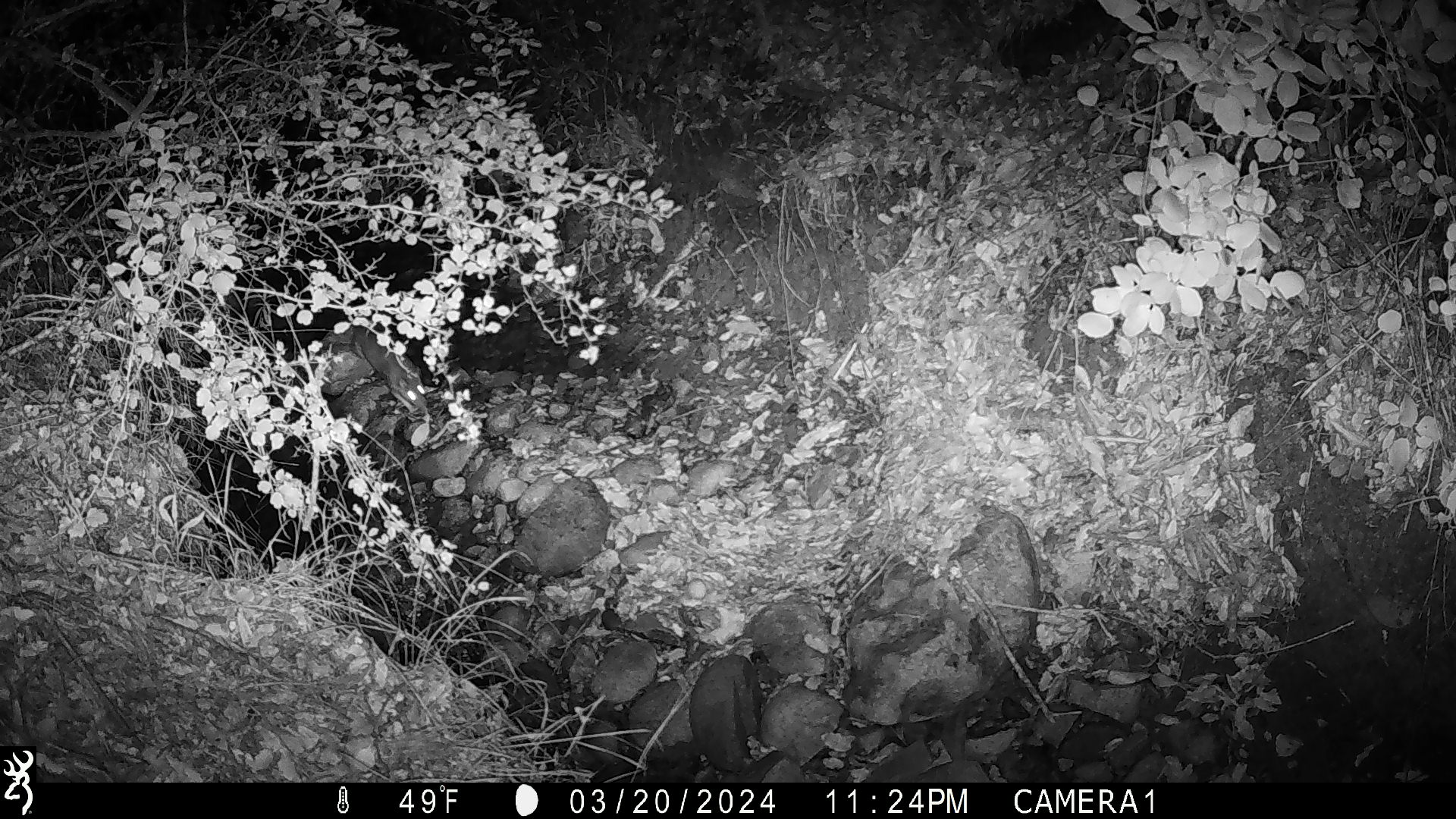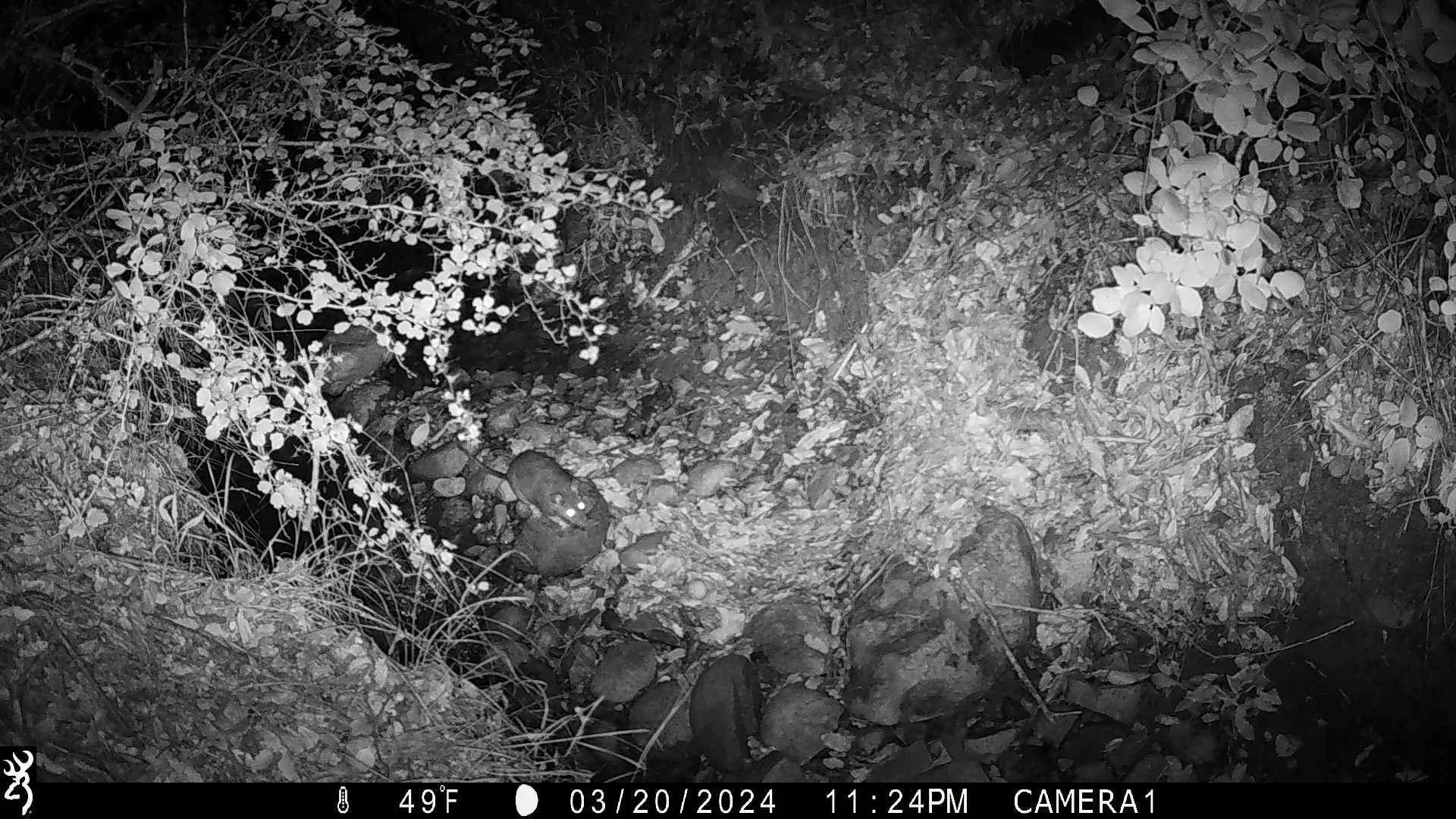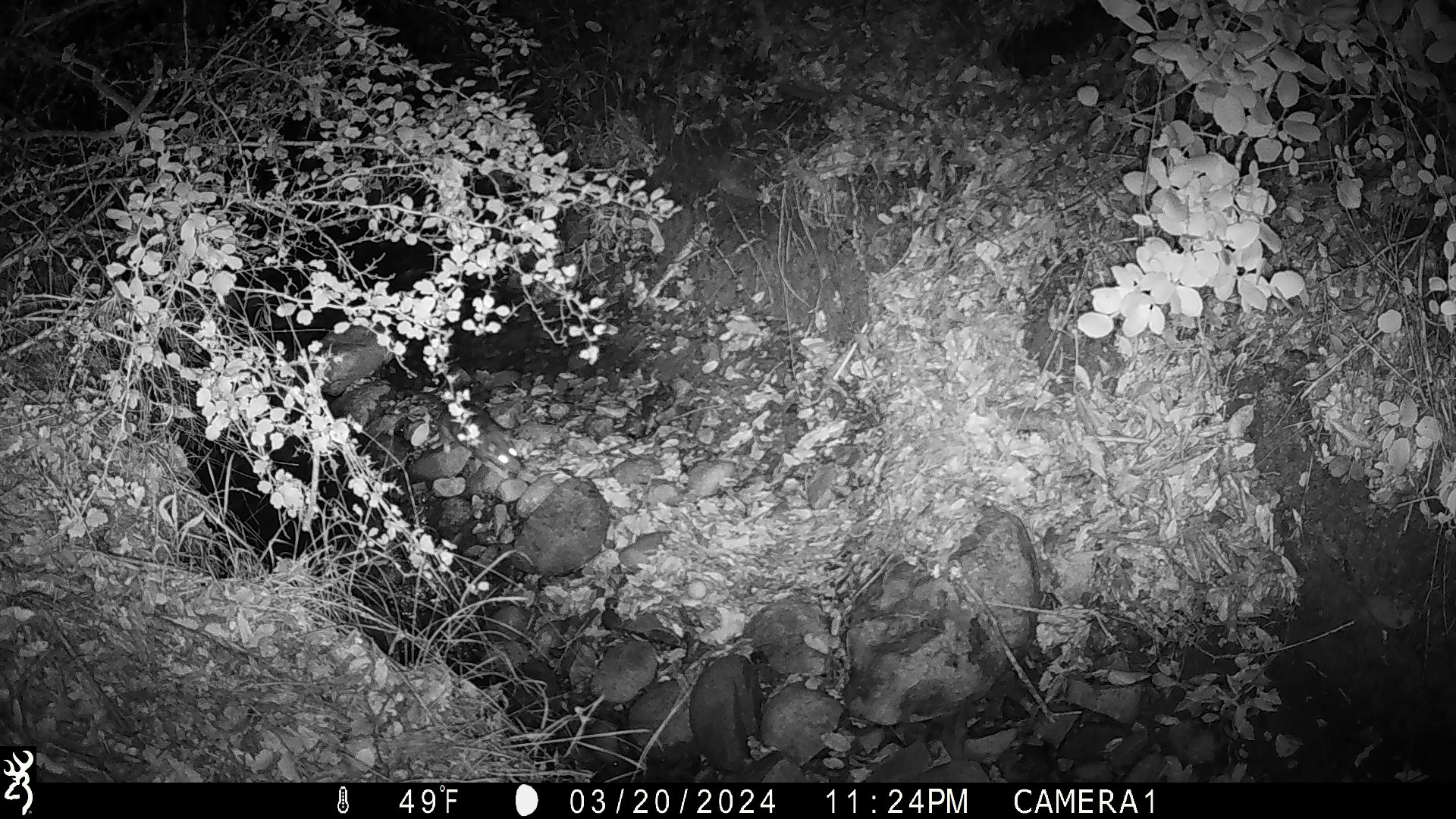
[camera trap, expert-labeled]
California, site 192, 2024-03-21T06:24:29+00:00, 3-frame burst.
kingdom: Animalia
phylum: Chordata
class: Mammalia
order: Rodentia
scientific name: Rodentia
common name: mouse or rat